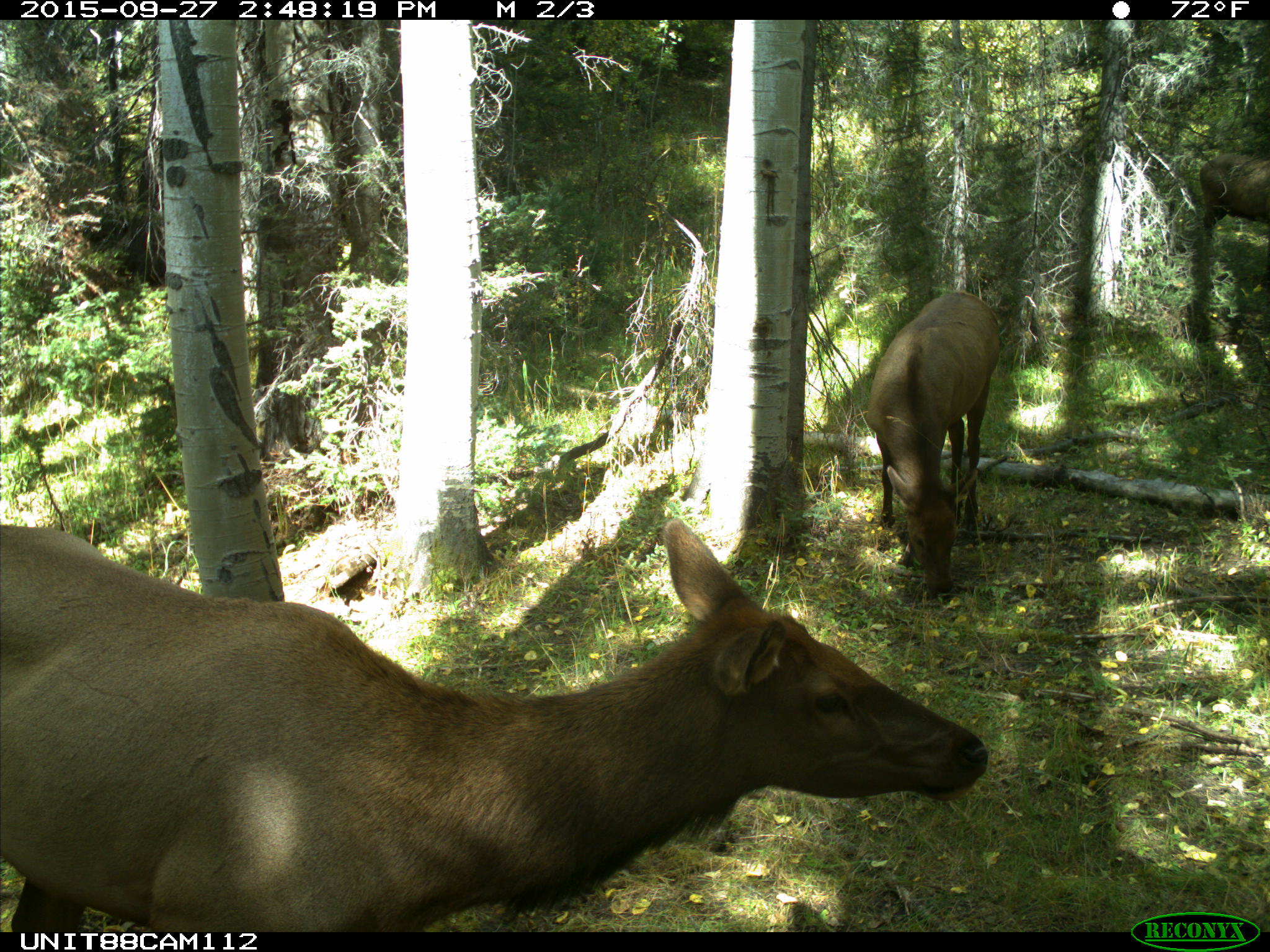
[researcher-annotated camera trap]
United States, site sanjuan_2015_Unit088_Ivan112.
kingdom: Animalia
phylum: Chordata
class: Mammalia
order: Artiodactyla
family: Cervidae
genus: Cervus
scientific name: Cervus elaphus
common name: red deer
Cervus elaphus (red deer).